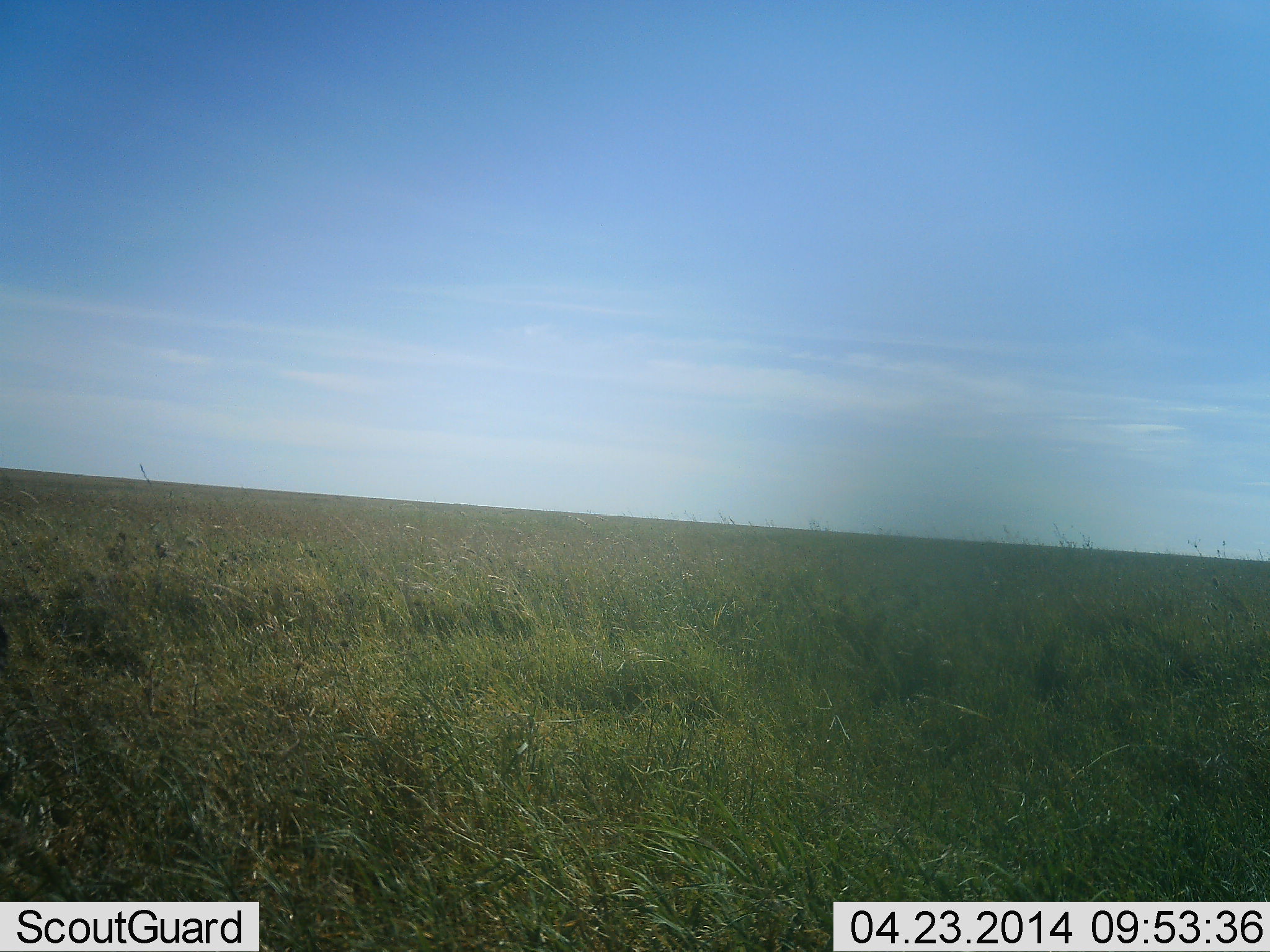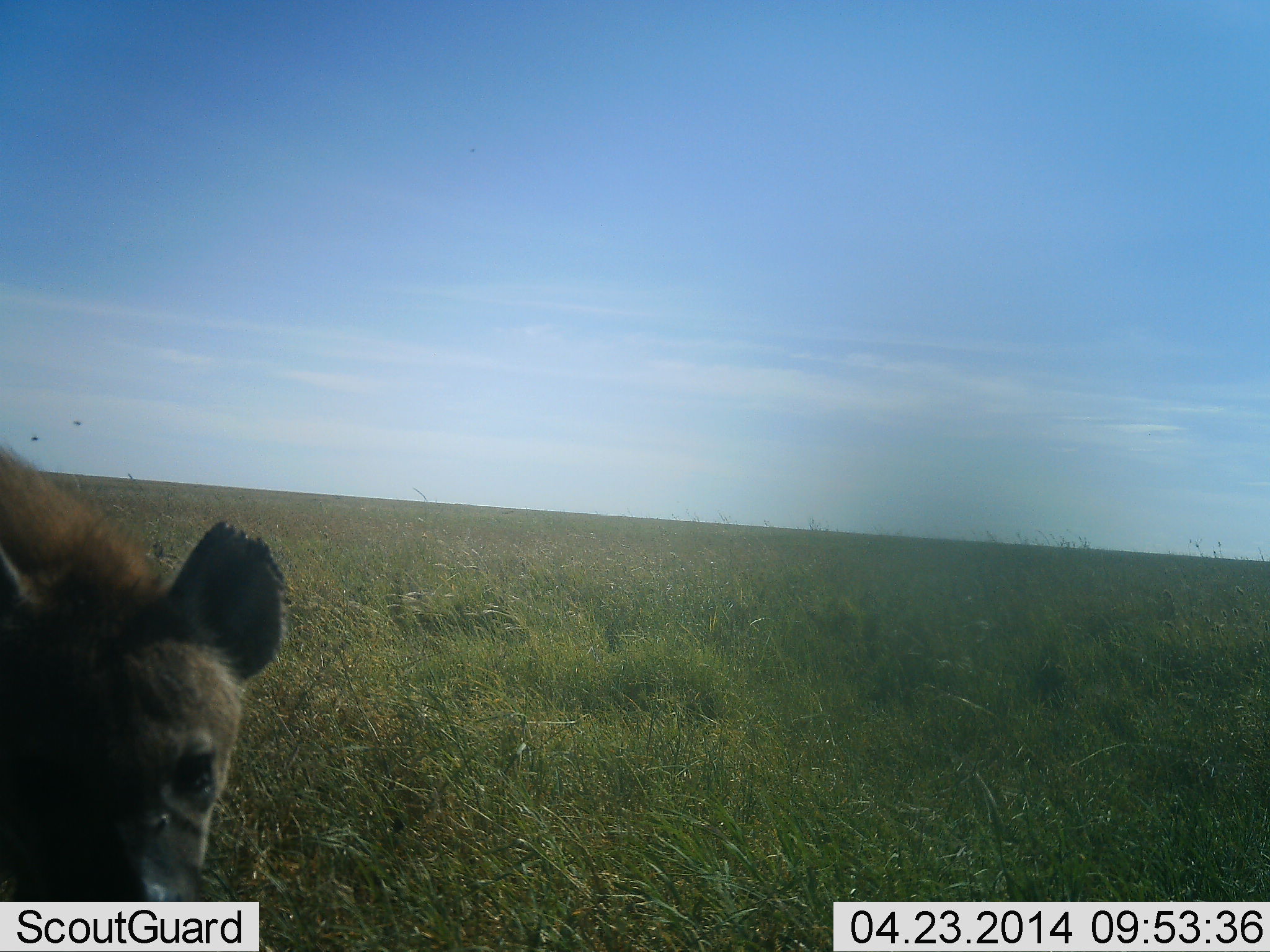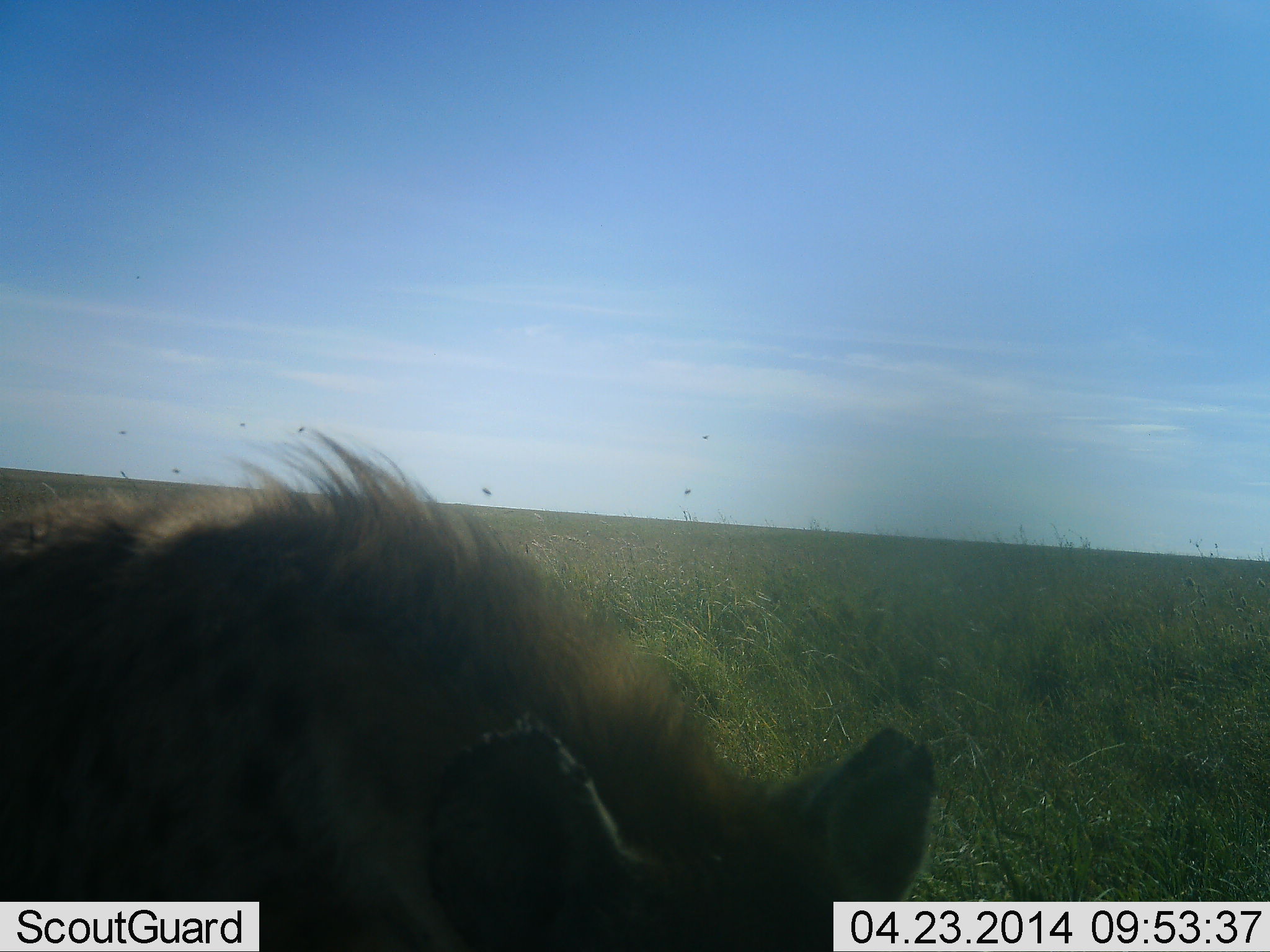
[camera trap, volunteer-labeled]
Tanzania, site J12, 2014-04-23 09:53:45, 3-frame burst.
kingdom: Animalia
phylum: Chordata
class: Mammalia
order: Carnivora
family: Hyaenidae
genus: Crocuta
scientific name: Crocuta crocuta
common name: spotted hyena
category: hyenaspotted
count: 1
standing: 0%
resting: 0%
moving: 90%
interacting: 20%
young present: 0%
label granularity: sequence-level